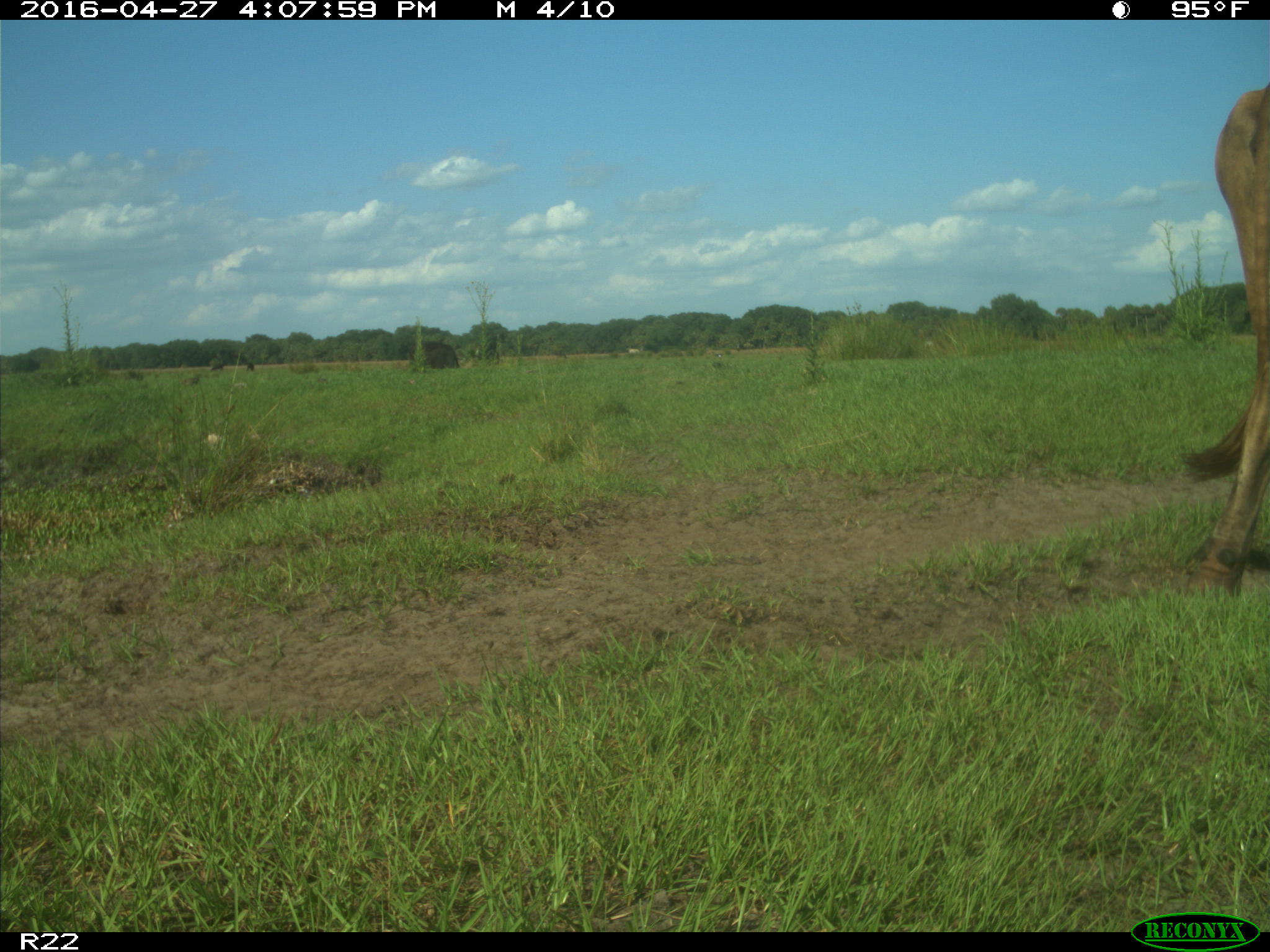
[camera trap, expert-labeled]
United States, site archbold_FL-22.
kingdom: Animalia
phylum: Chordata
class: Mammalia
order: Artiodactyla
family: Bovidae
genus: Bos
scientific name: Bos taurus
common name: domestic cow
Bos taurus (domestic cow).